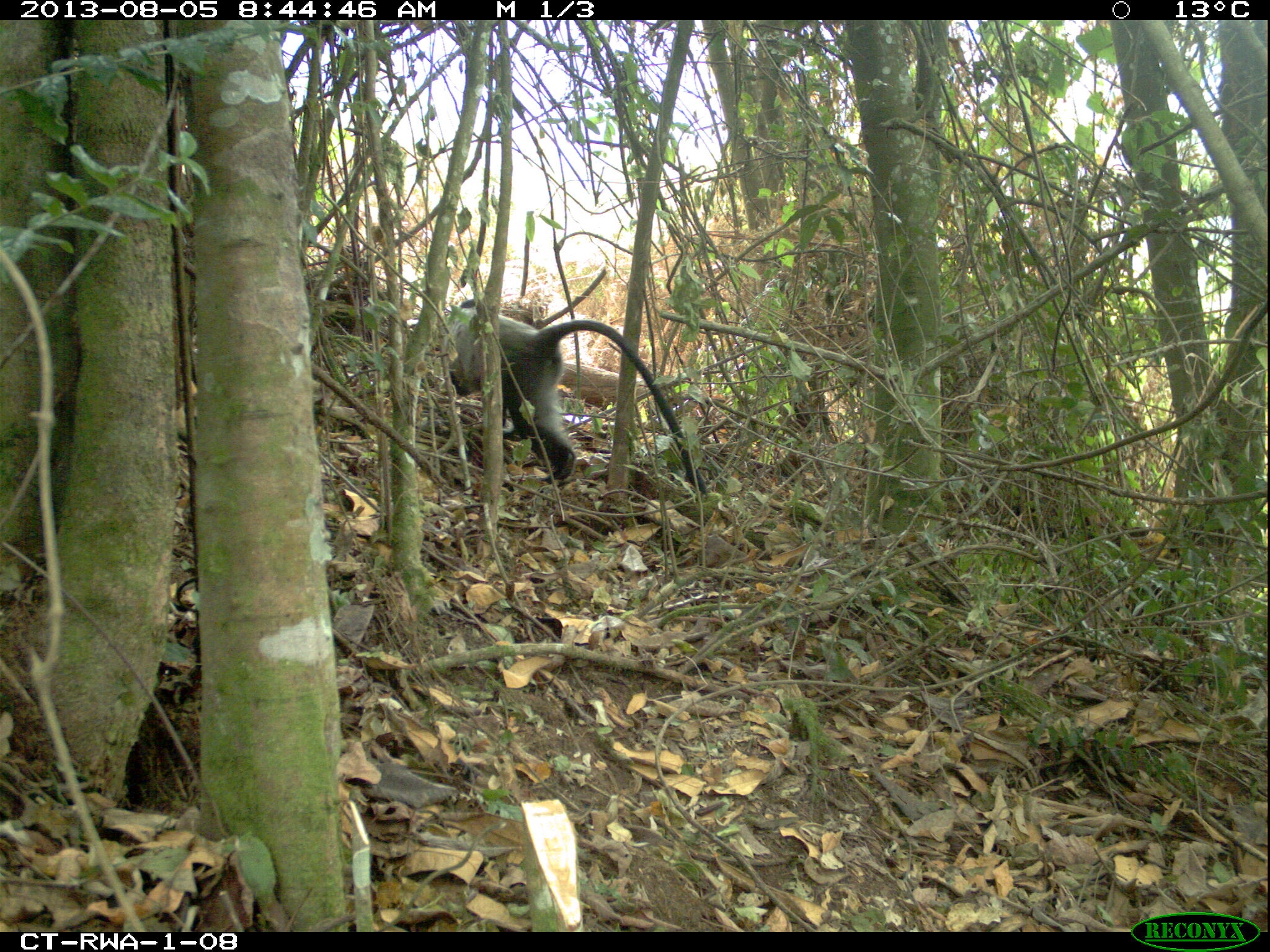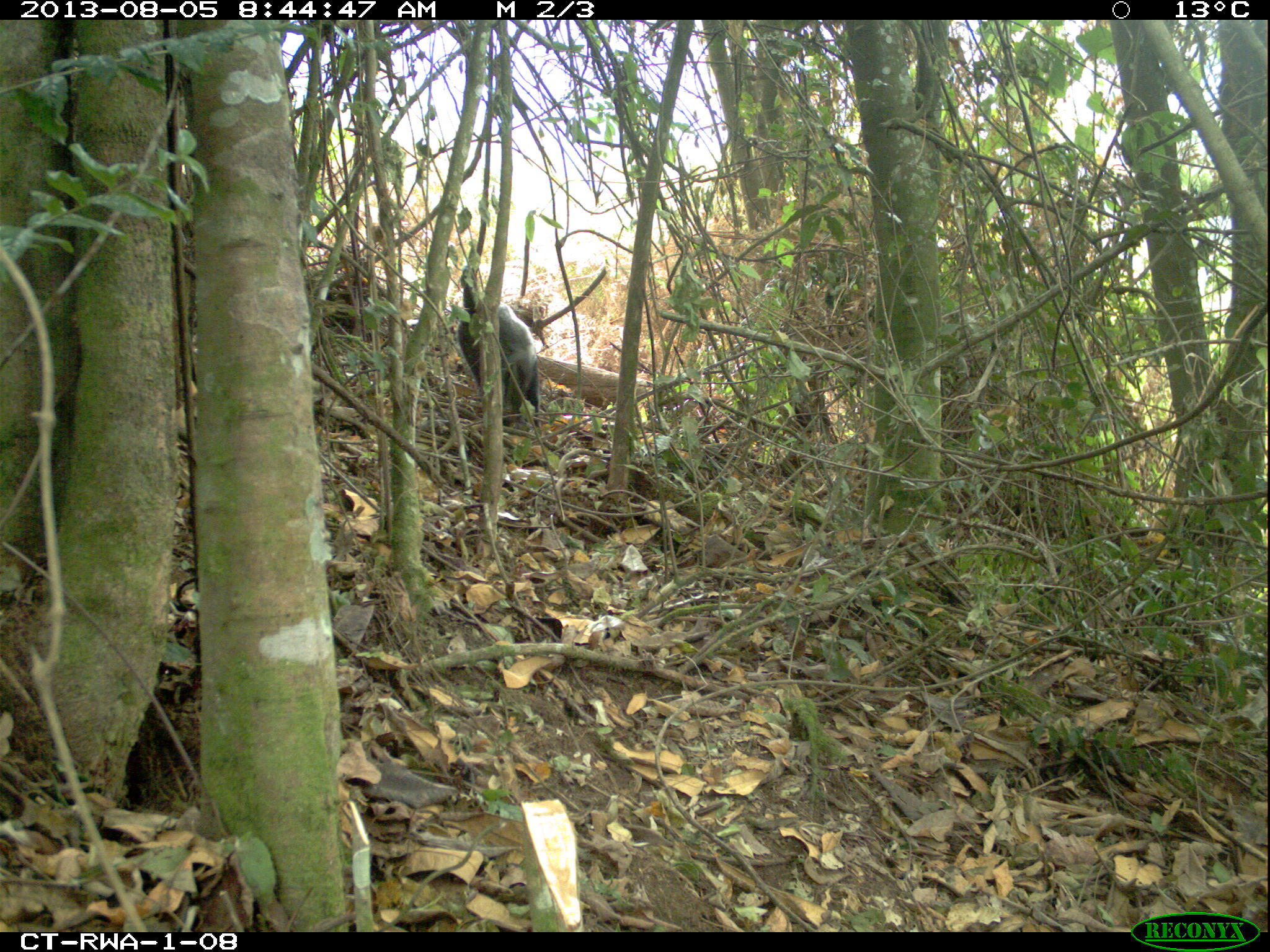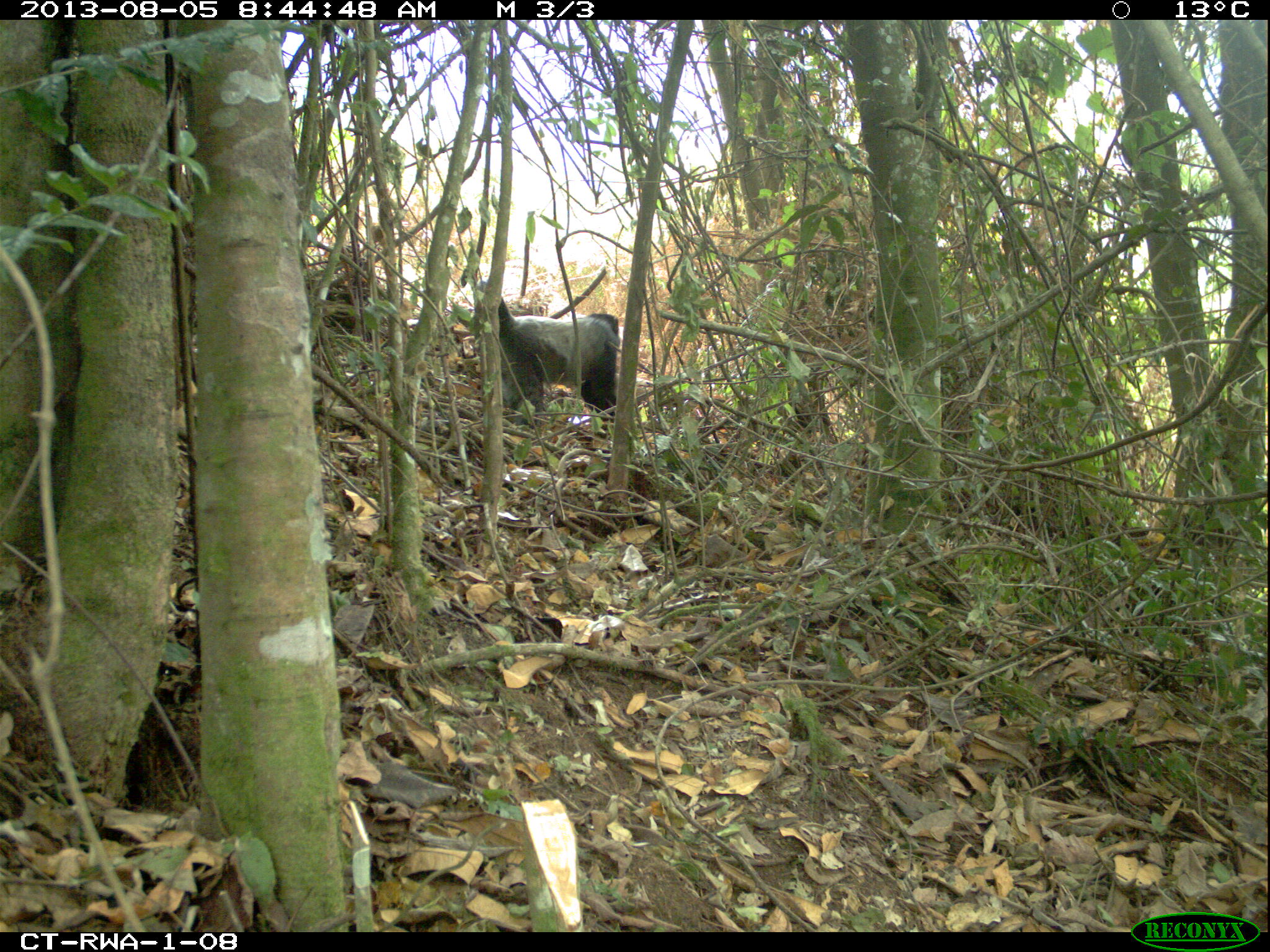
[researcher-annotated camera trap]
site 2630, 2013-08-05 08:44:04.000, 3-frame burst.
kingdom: Animalia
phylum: Chordata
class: Mammalia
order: Primates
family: Cercopithecidae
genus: Cercopithecus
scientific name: Cercopithecus mitis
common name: blue monkey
Cercopithecus mitis (blue monkey), count 1.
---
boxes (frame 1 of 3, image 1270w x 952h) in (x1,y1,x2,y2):
cercopithecus mitis: (446,296,708,498)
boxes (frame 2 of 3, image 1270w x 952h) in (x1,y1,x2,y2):
cercopithecus mitis: (455,266,541,429)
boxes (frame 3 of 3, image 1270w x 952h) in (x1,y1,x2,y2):
cercopithecus mitis: (473,278,621,440)